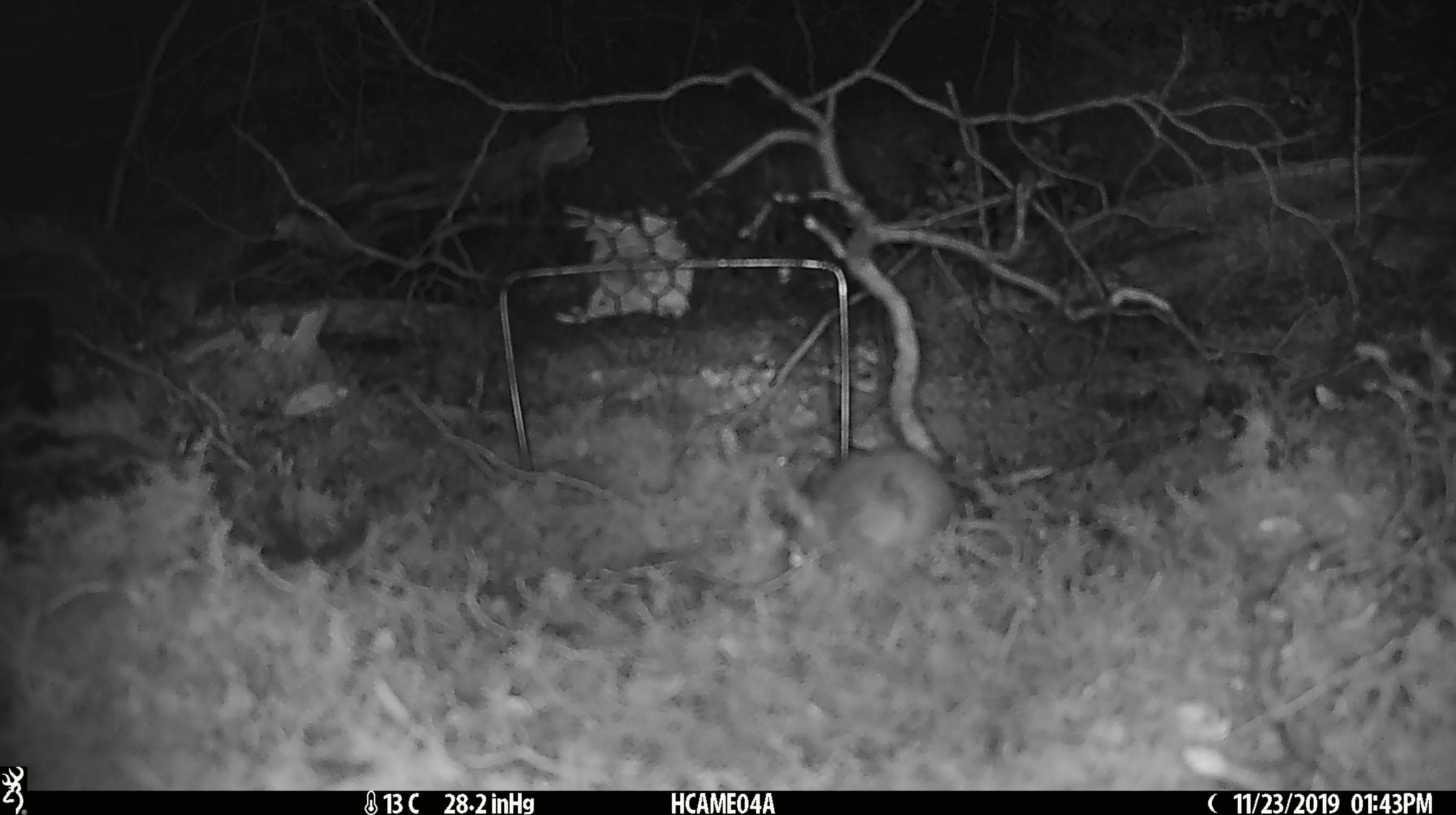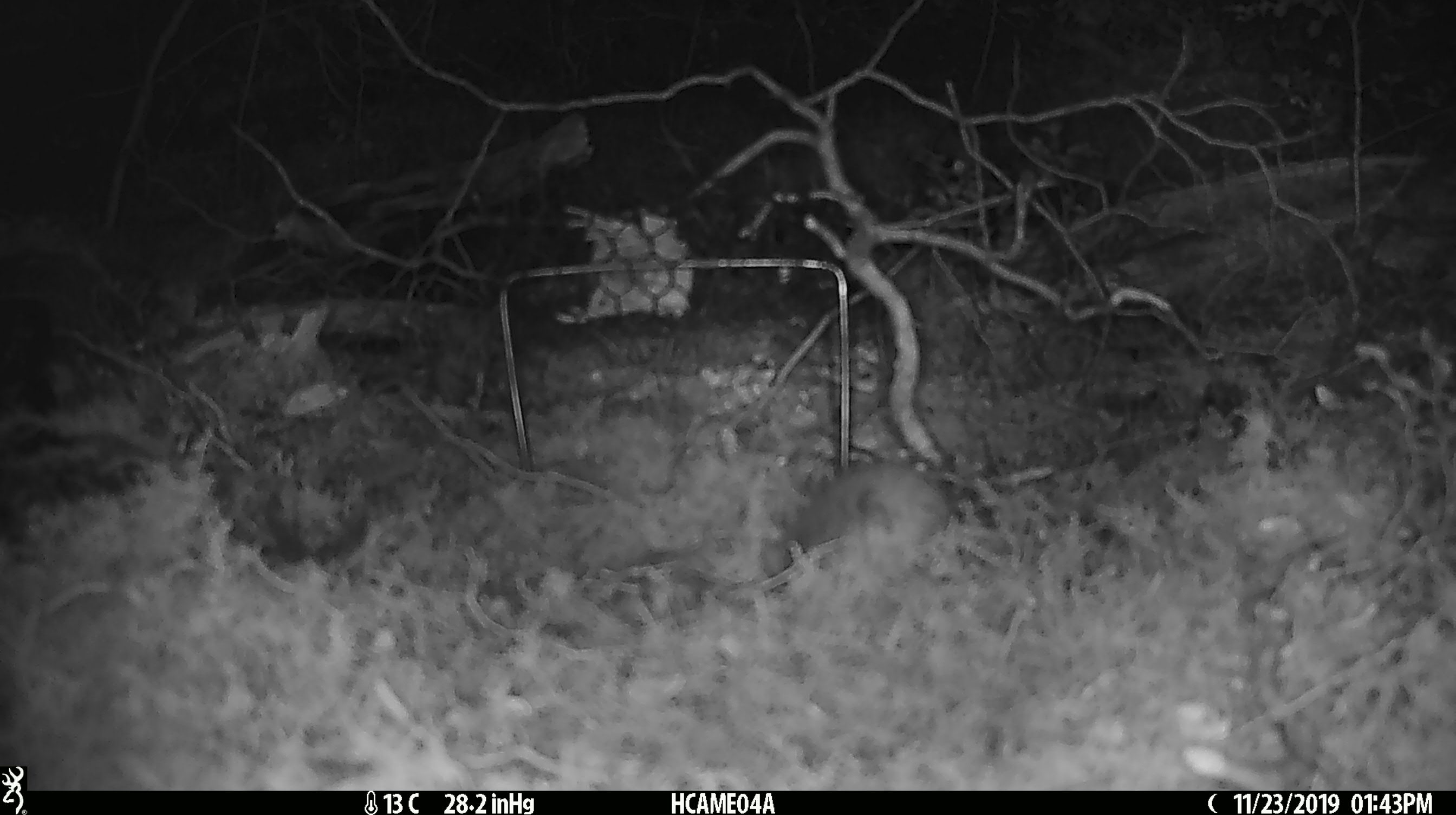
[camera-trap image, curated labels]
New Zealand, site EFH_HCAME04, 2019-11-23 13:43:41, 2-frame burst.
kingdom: Animalia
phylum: Chordata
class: Mammalia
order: Rodentia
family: Muridae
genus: Mus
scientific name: Mus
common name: mouse